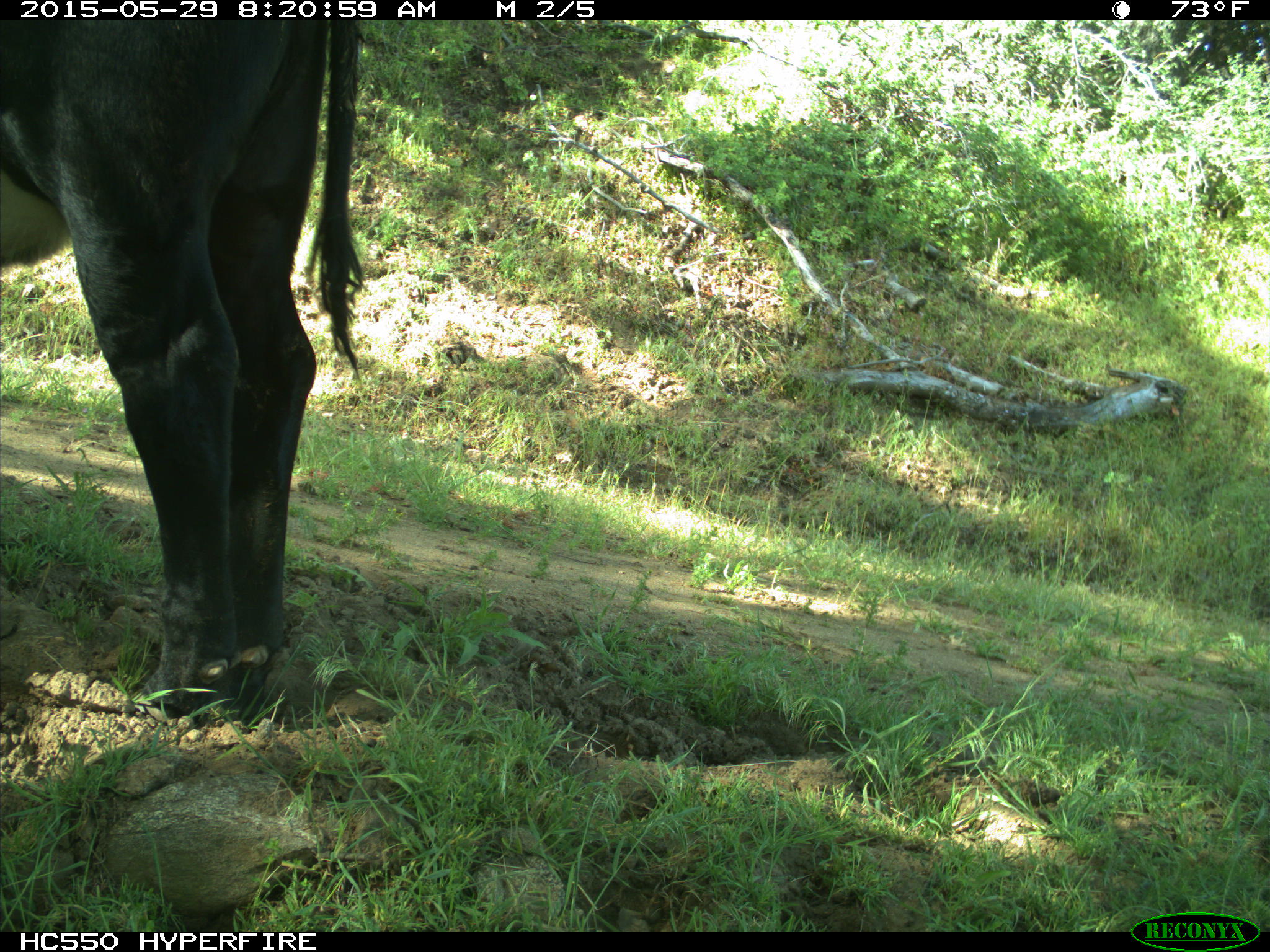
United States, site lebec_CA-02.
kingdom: Animalia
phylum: Chordata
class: Mammalia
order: Artiodactyla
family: Bovidae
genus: Bos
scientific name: Bos taurus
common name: domestic cow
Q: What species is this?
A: Bos taurus (domestic cow).